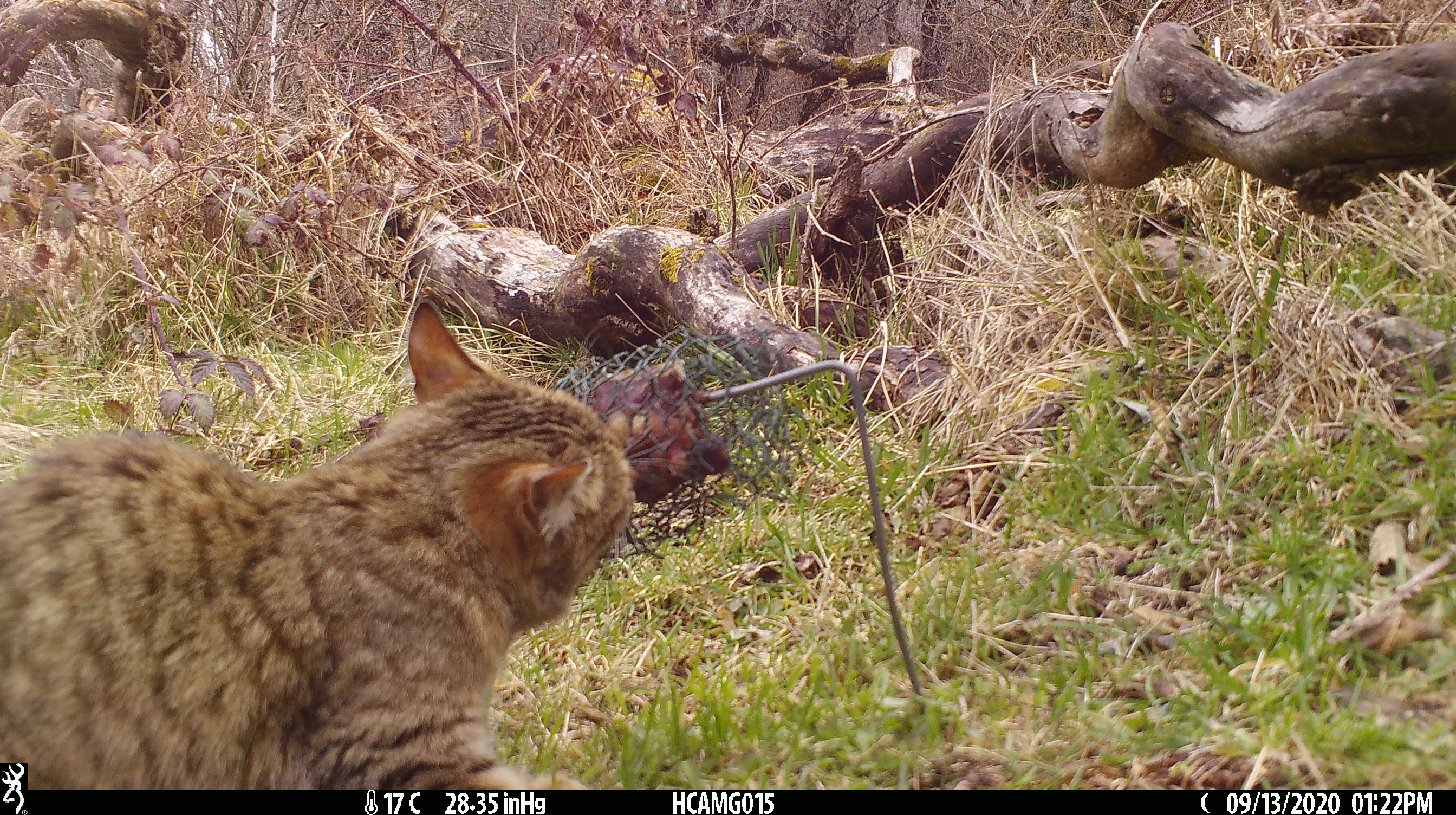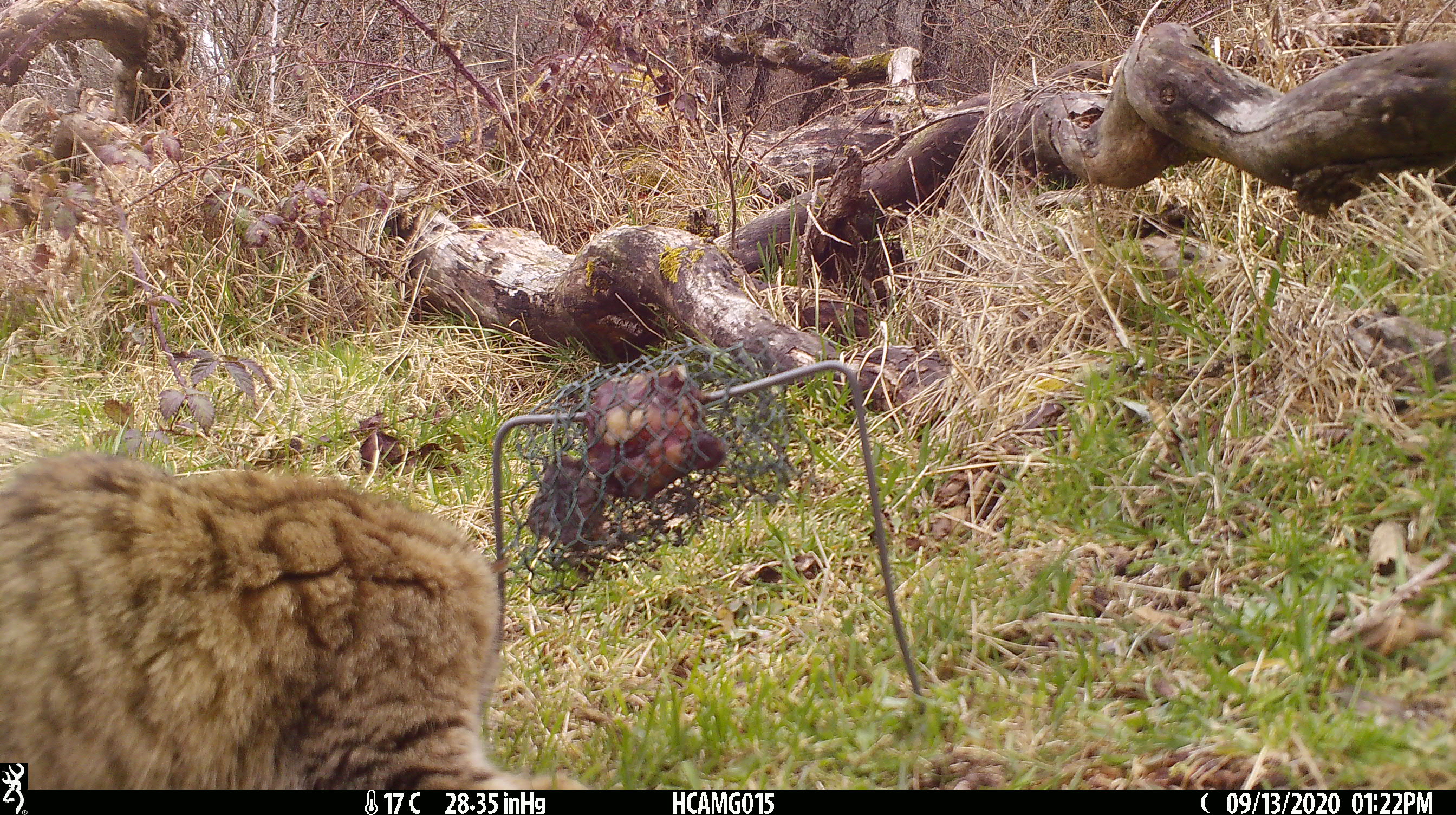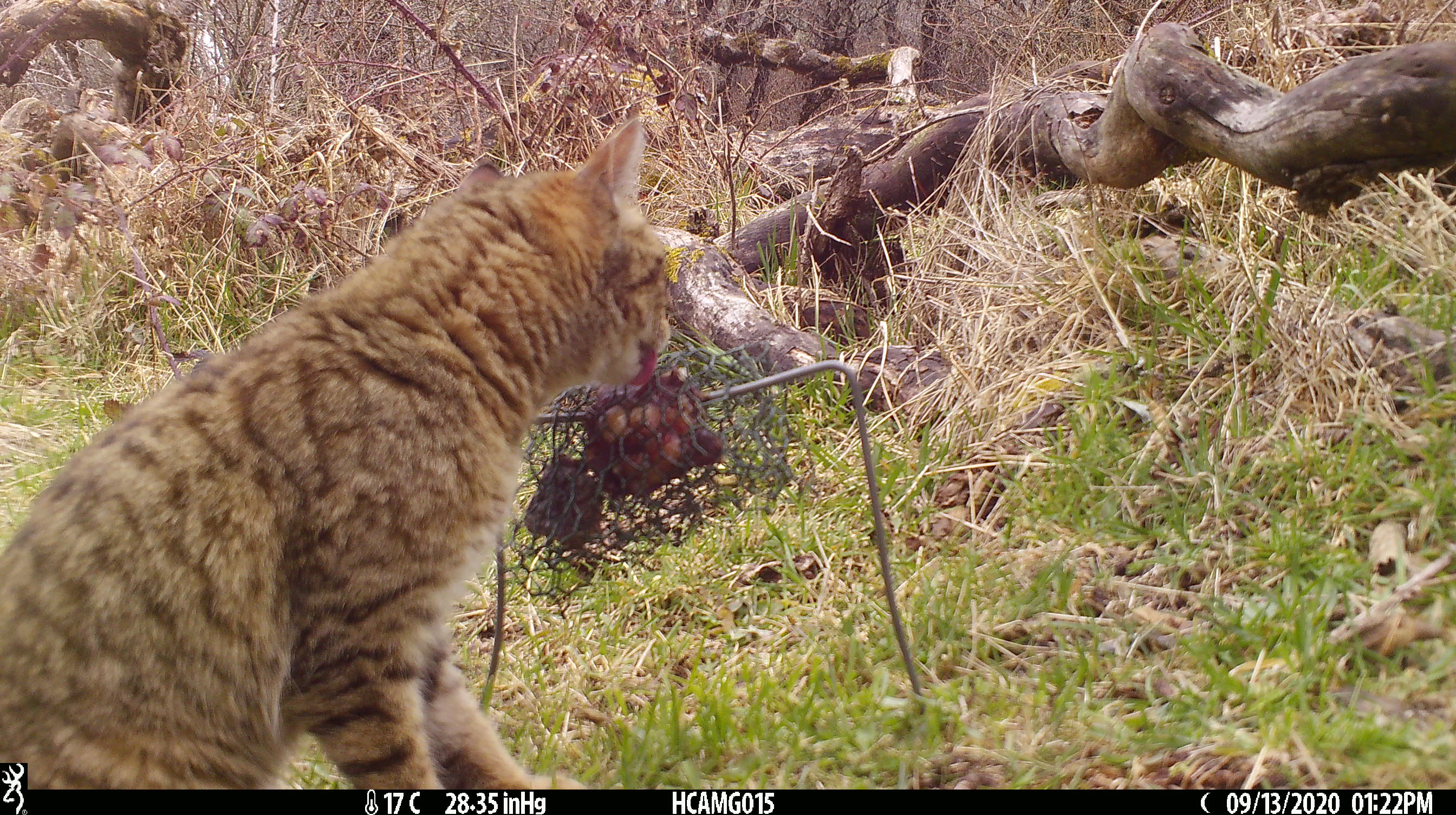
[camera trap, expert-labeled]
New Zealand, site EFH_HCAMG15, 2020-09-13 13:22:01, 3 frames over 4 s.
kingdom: Animalia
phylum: Chordata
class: Mammalia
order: Carnivora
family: Felidae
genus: Felis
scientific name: Felis catus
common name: domestic cat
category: cat